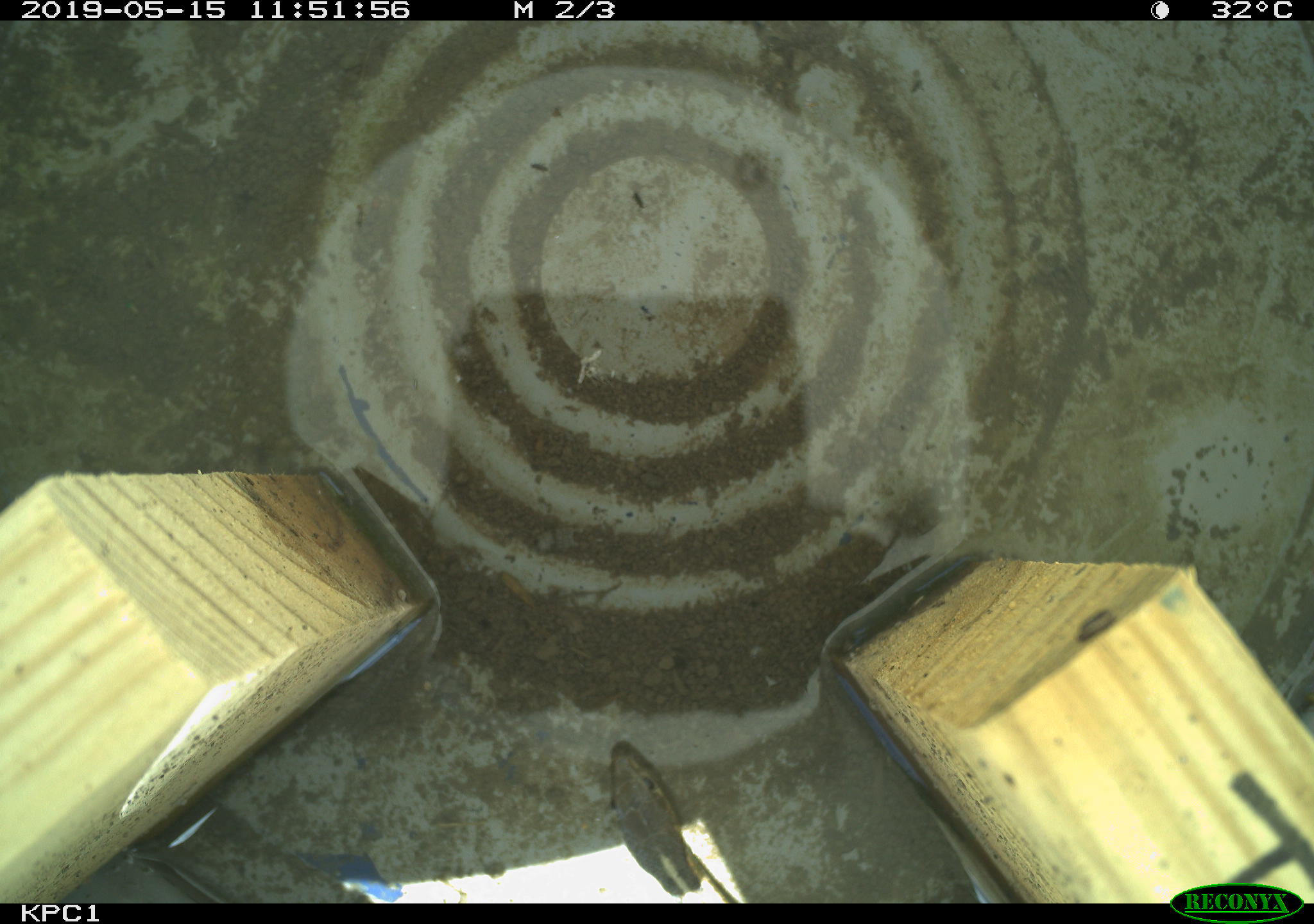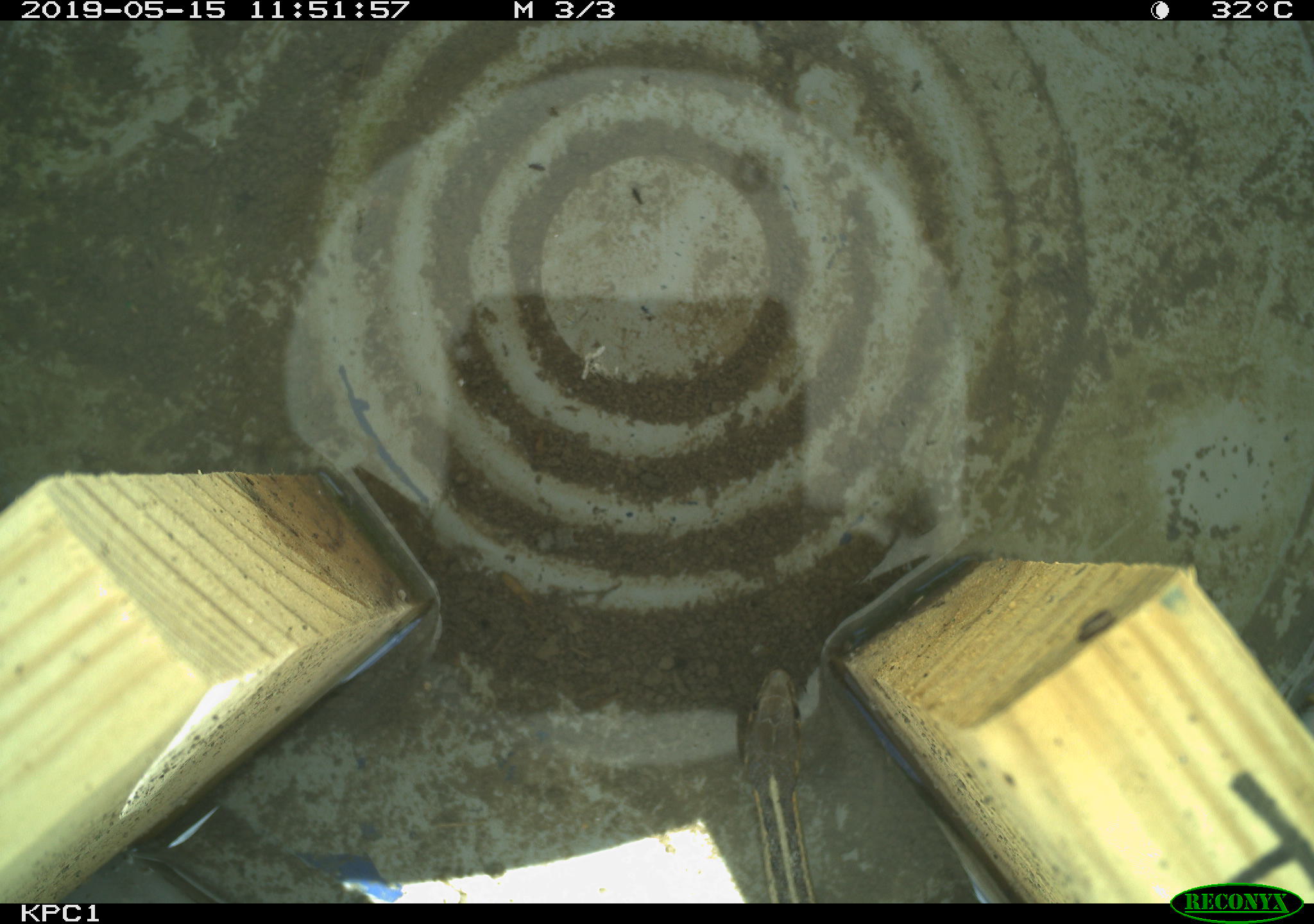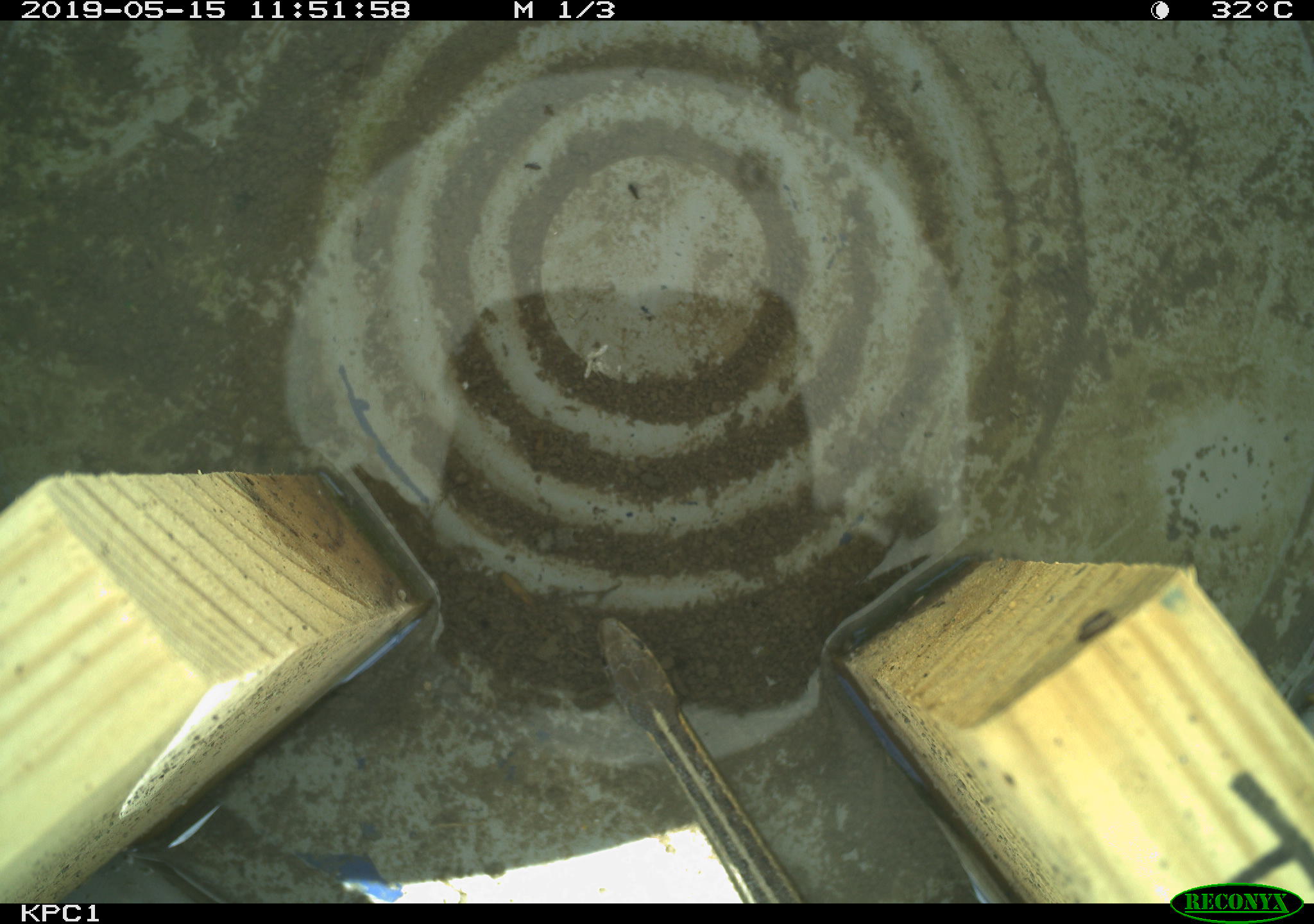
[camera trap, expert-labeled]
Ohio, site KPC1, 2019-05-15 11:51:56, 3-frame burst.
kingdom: Animalia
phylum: Chordata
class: Reptilia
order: Squamata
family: Colubridae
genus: Thamnophis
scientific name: Thamnophis sirtalis sirtalis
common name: eastern gartersnake